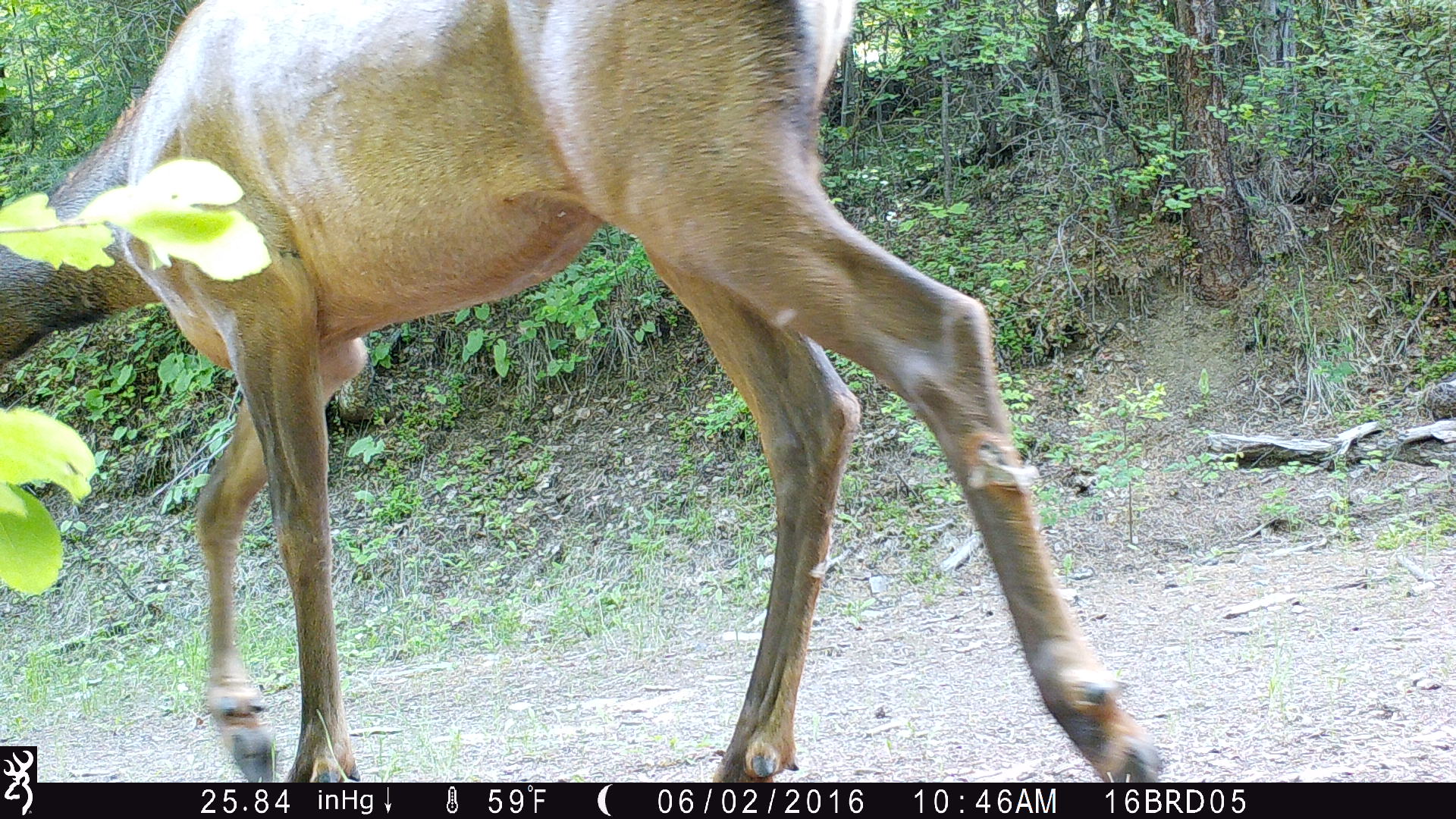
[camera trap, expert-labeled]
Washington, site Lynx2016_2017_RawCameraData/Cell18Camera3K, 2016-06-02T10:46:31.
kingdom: Animalia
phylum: Chordata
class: Mammalia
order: Artiodactyla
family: Cervidae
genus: Cervus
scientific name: Cervus canadensis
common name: elk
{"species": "Cervus canadensis (elk)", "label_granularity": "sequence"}